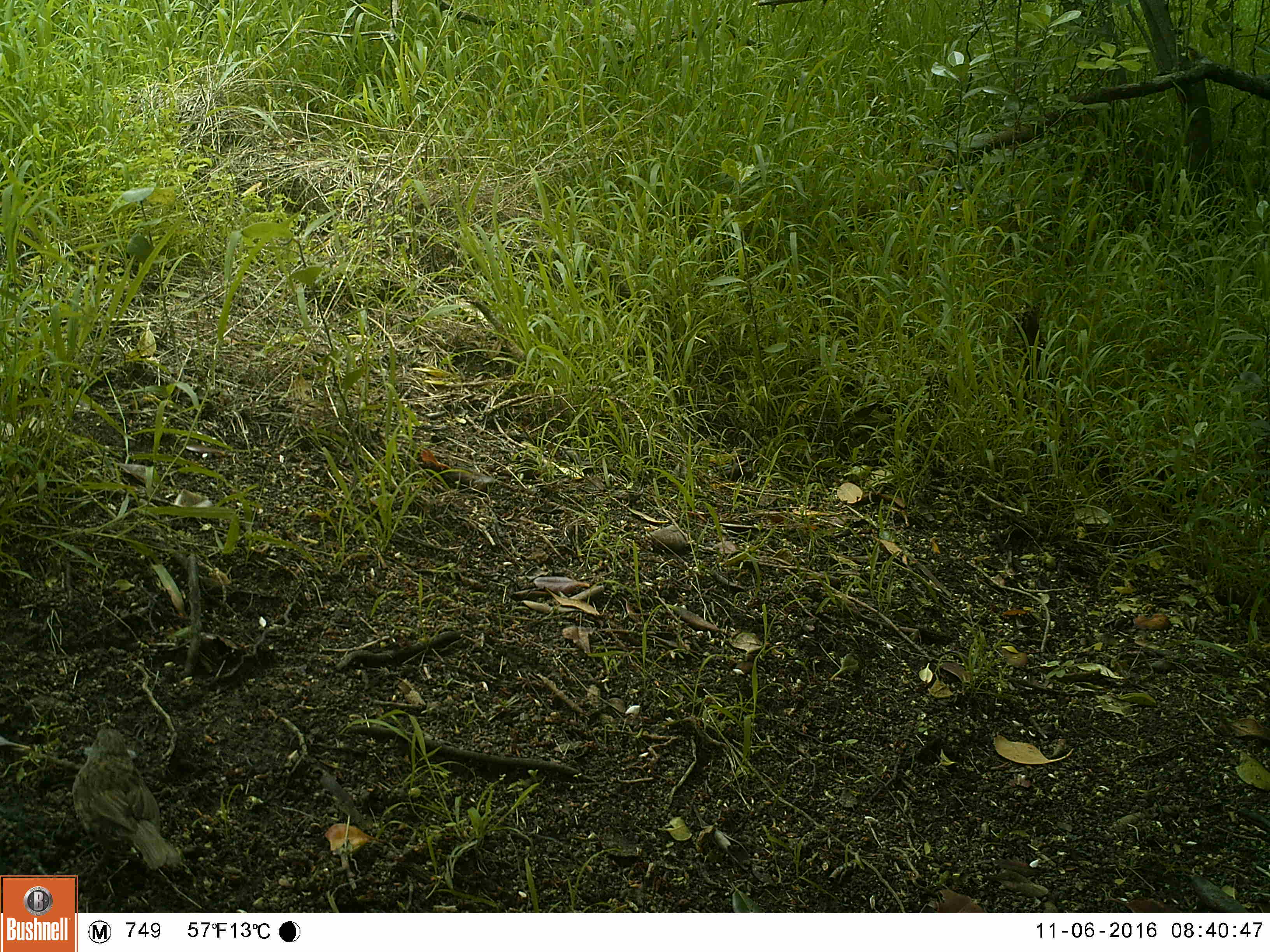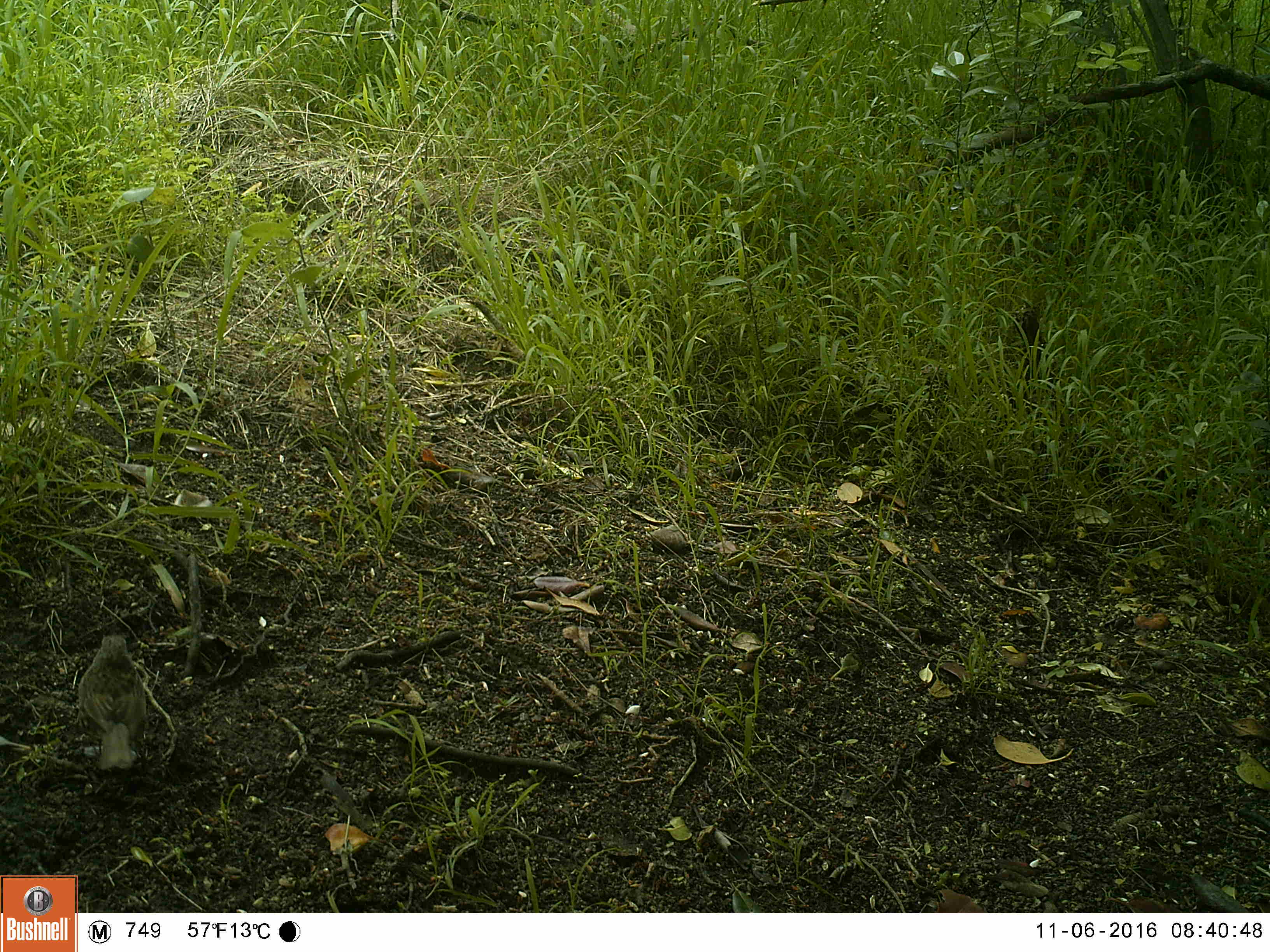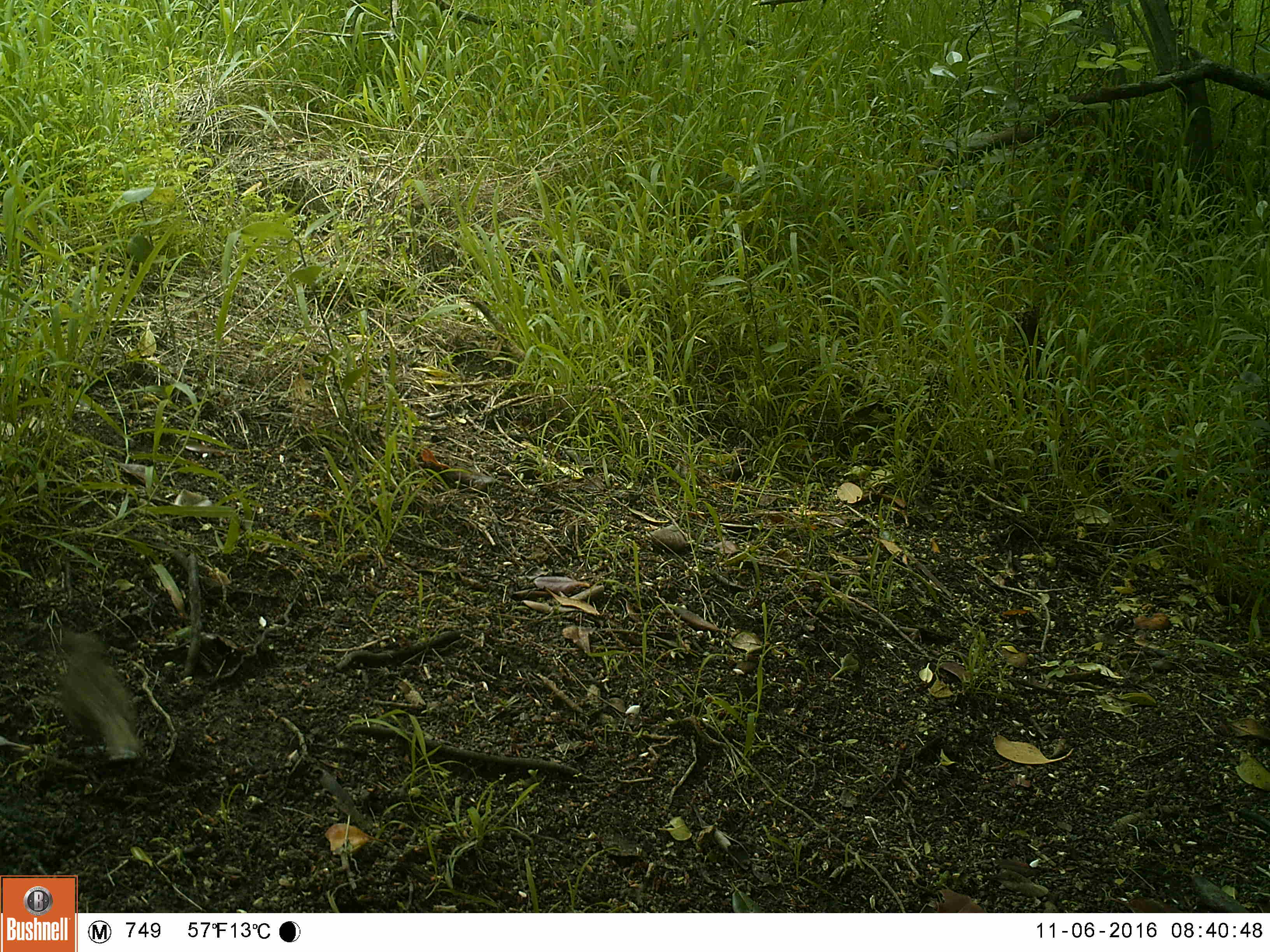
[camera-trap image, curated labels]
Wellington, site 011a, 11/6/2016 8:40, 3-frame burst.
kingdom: Animalia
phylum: Chordata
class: Aves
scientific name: Aves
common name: bird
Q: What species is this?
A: Bird (Aves).